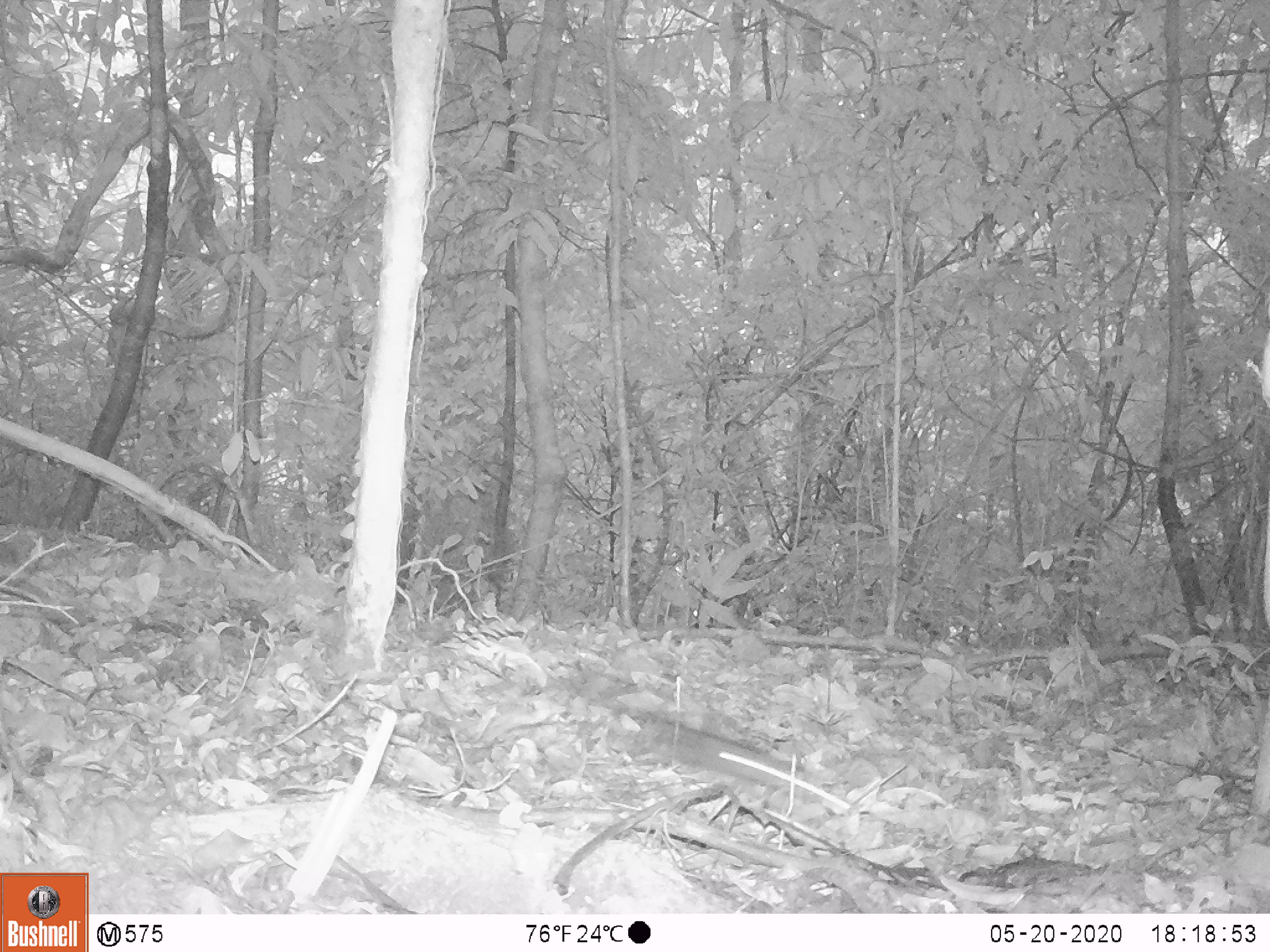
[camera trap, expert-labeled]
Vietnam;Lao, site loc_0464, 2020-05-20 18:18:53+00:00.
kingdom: Animalia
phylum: Chordata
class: Mammalia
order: Rodentia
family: Sciuridae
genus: Sciurus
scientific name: Sciurus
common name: squirrel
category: unidentified squirrel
Unidentified squirrel (squirrel) (Sciurus). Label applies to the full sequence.